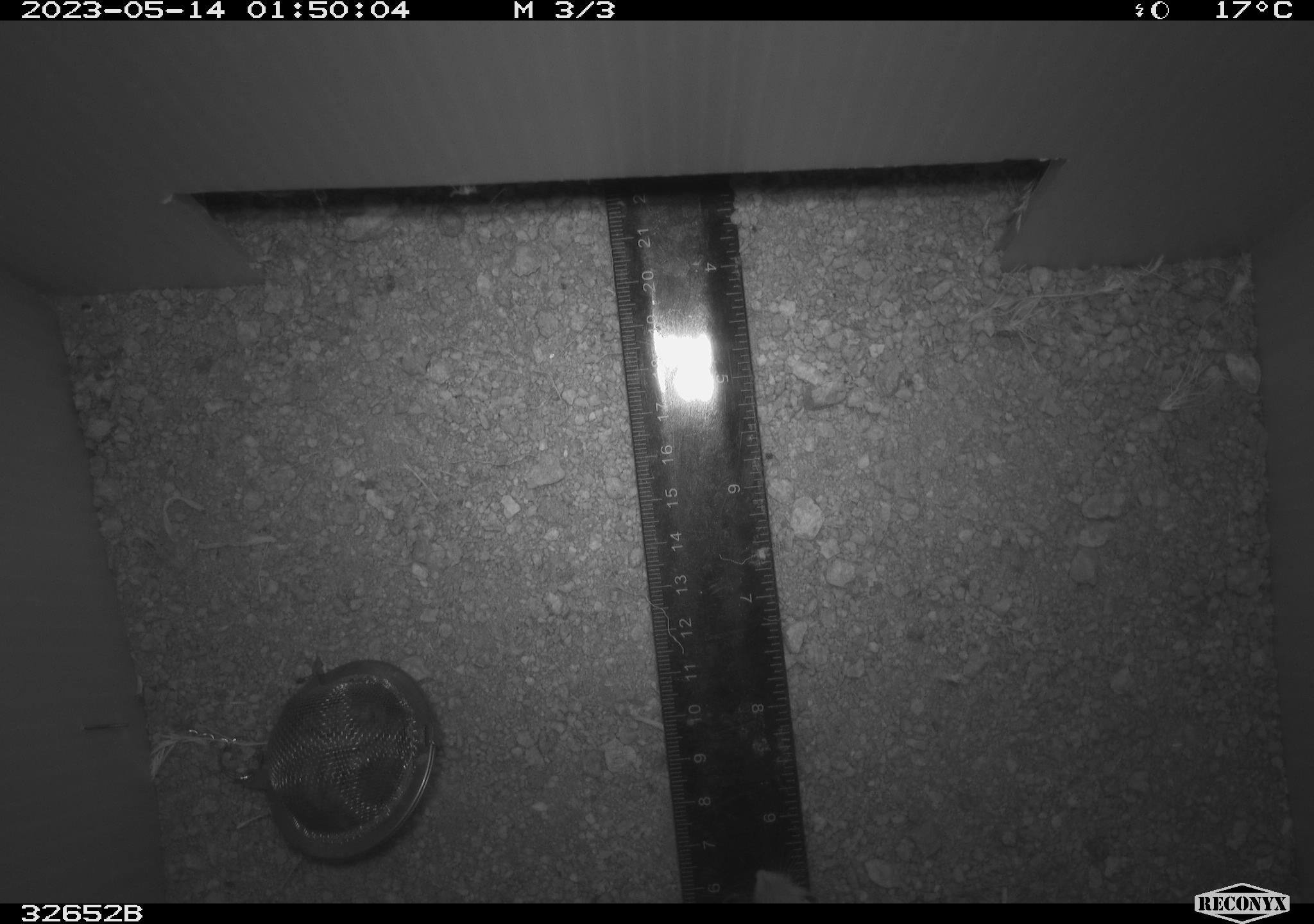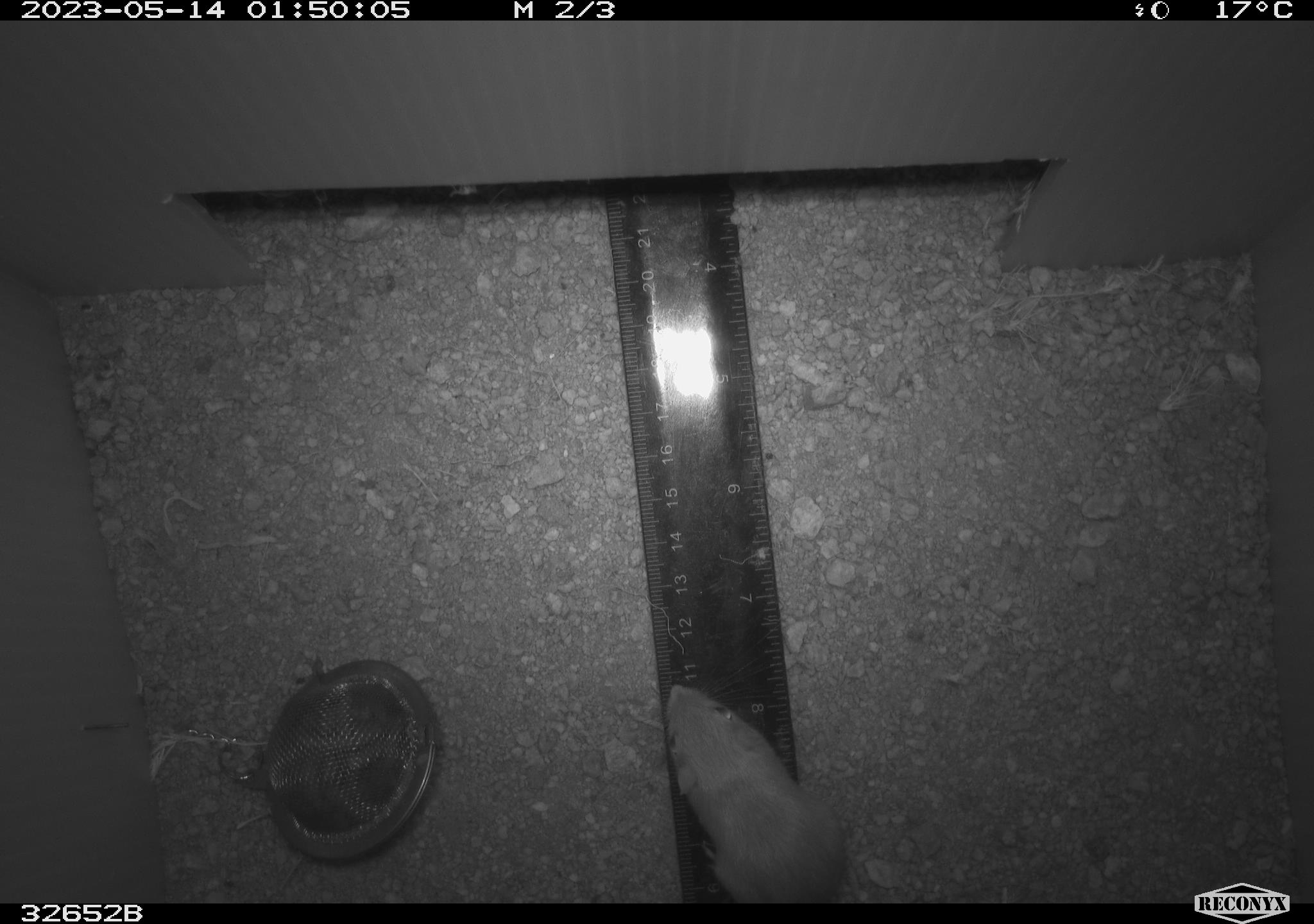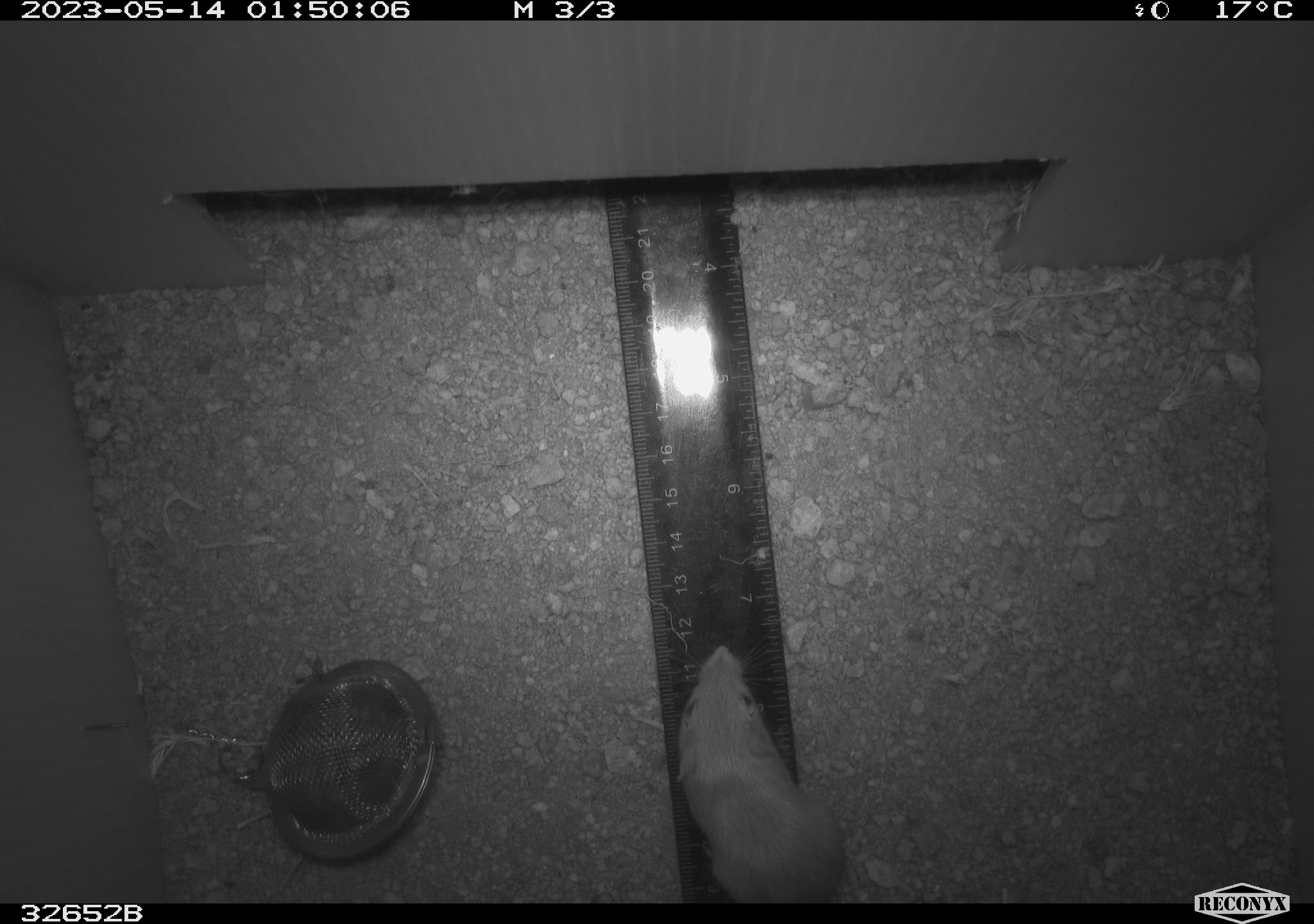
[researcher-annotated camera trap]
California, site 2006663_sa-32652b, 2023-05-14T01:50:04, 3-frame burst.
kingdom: Animalia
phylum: Chordata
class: Mammalia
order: Rodentia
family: Heteromyidae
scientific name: Heteromyidae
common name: kangaroo rats and pocket mice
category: heteromyidae family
Heteromyidae family (kangaroo rats and pocket mice) (Heteromyidae).